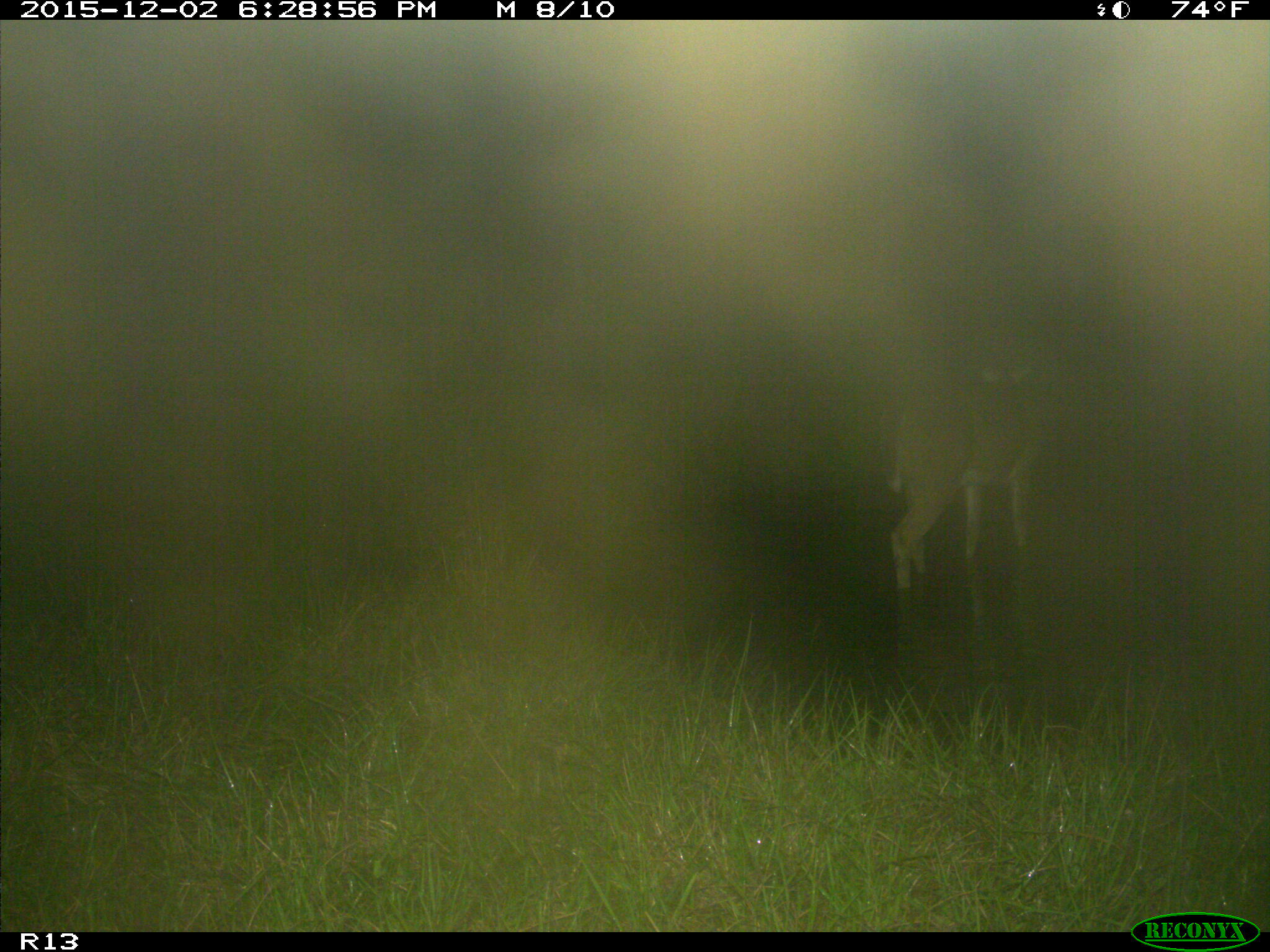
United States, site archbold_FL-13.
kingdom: Animalia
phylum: Chordata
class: Mammalia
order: Artiodactyla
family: Cervidae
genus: Odocoileus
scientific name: Odocoileus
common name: deer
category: unidentified deer